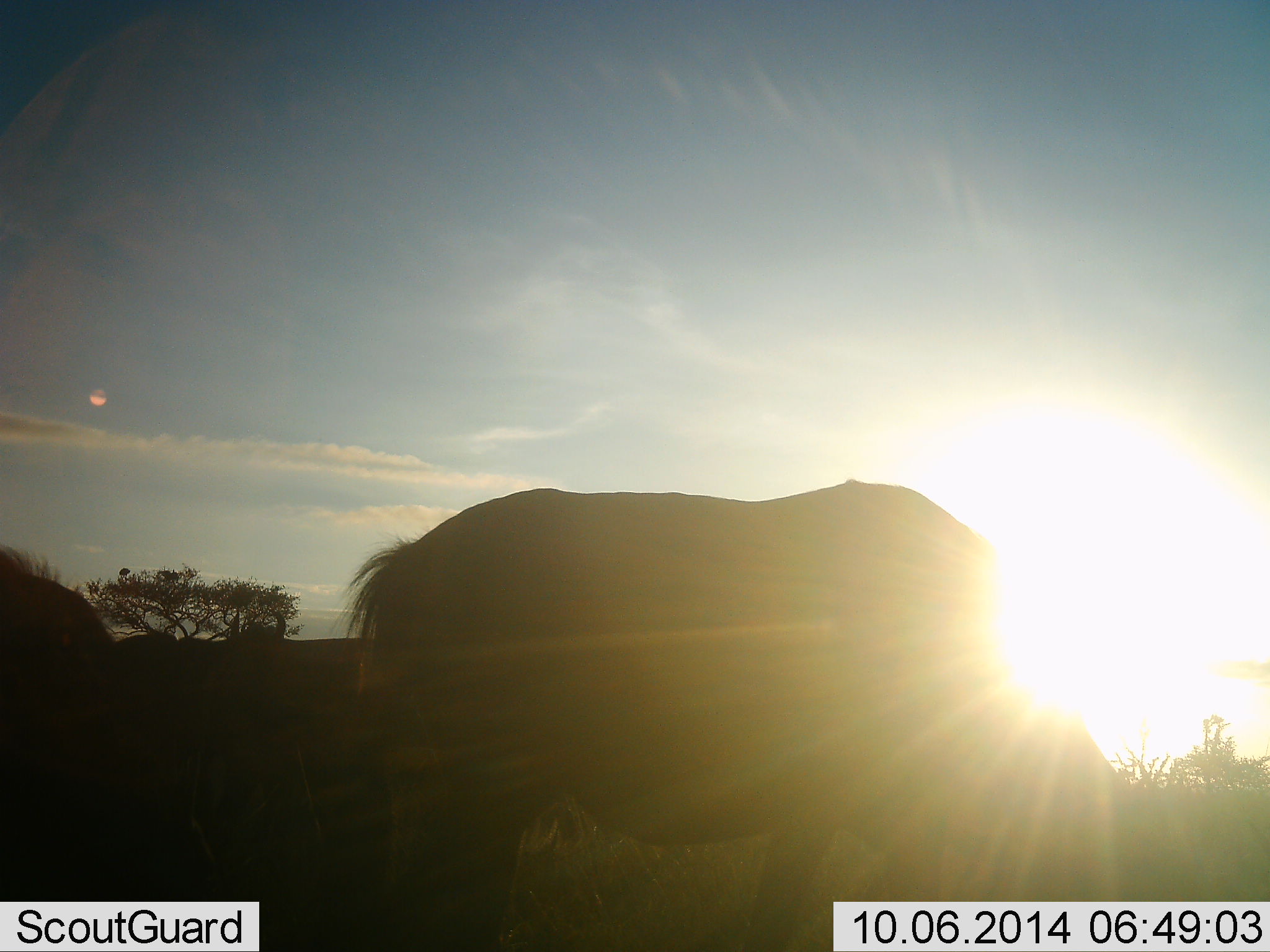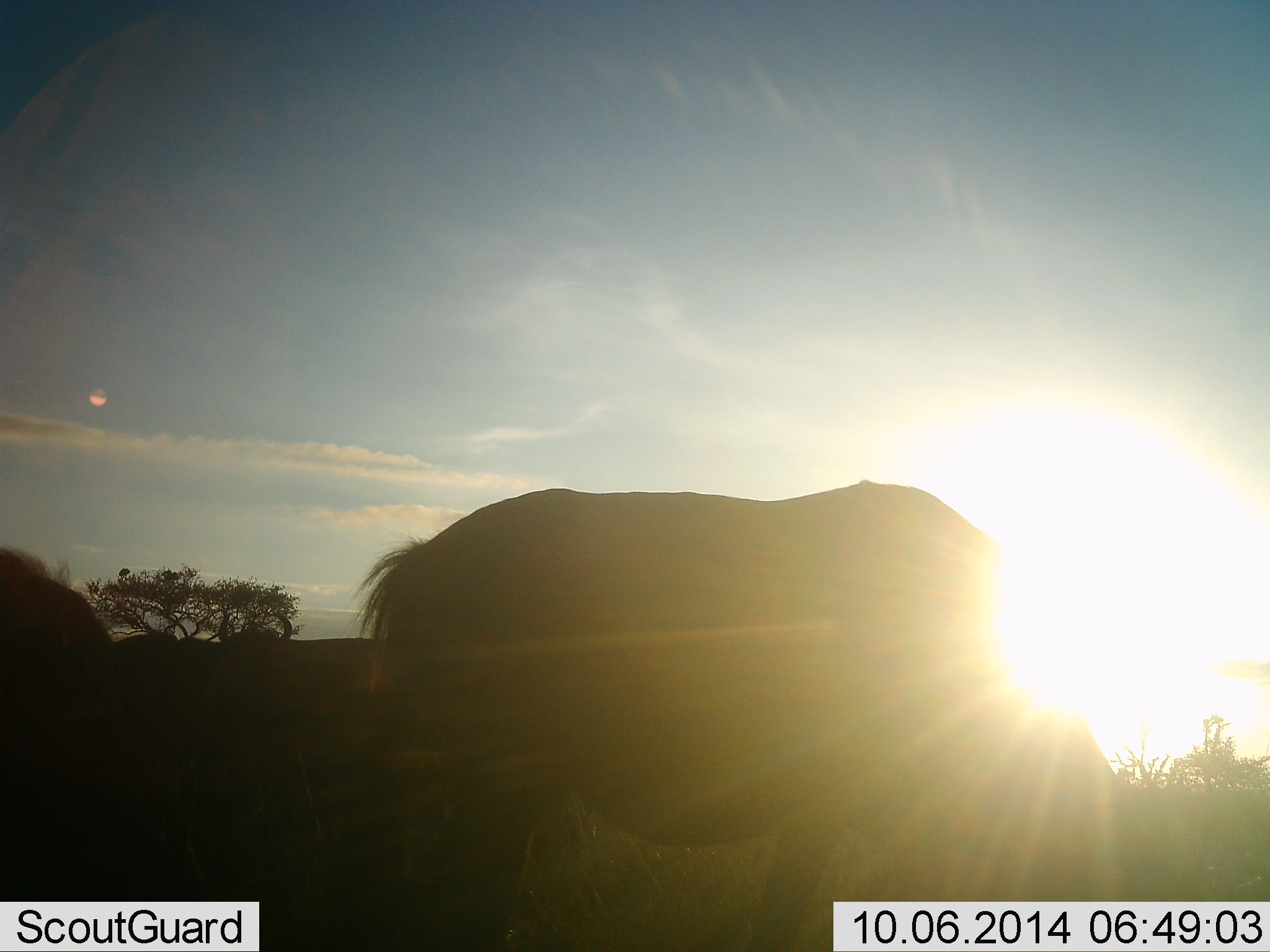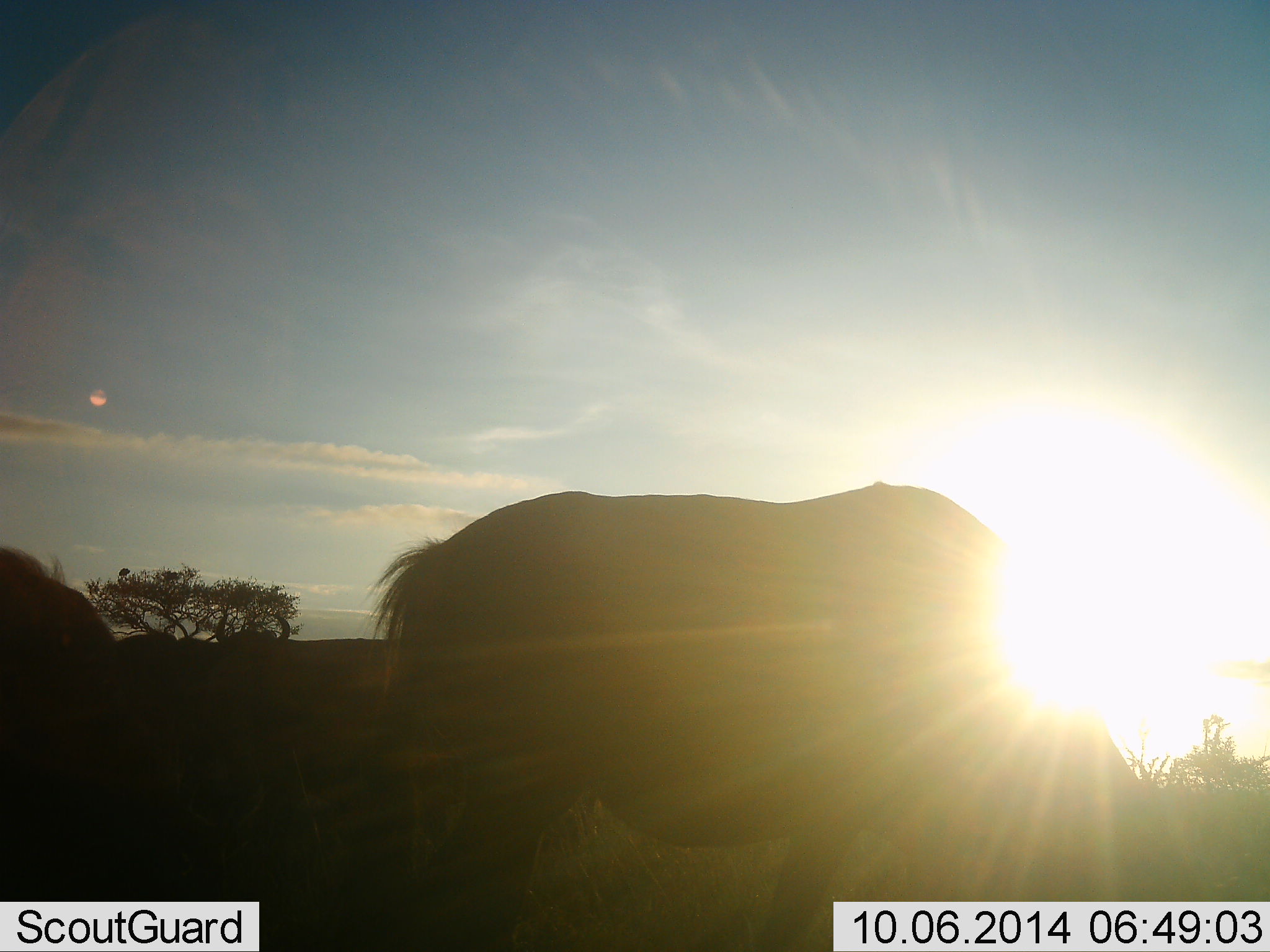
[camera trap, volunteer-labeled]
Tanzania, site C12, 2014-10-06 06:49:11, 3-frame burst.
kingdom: Animalia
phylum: Chordata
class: Mammalia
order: Artiodactyla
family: Bovidae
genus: Connochaetes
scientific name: Connochaetes taurinus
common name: blue wildebeest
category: wildebeest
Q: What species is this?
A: Wildebeest (blue wildebeest) (Connochaetes taurinus).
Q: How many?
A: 3.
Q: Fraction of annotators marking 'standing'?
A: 60%.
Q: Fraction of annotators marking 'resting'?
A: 0%.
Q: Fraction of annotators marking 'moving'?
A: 20%.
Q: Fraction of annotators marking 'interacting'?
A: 0%.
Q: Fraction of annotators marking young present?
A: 0%.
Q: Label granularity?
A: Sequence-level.